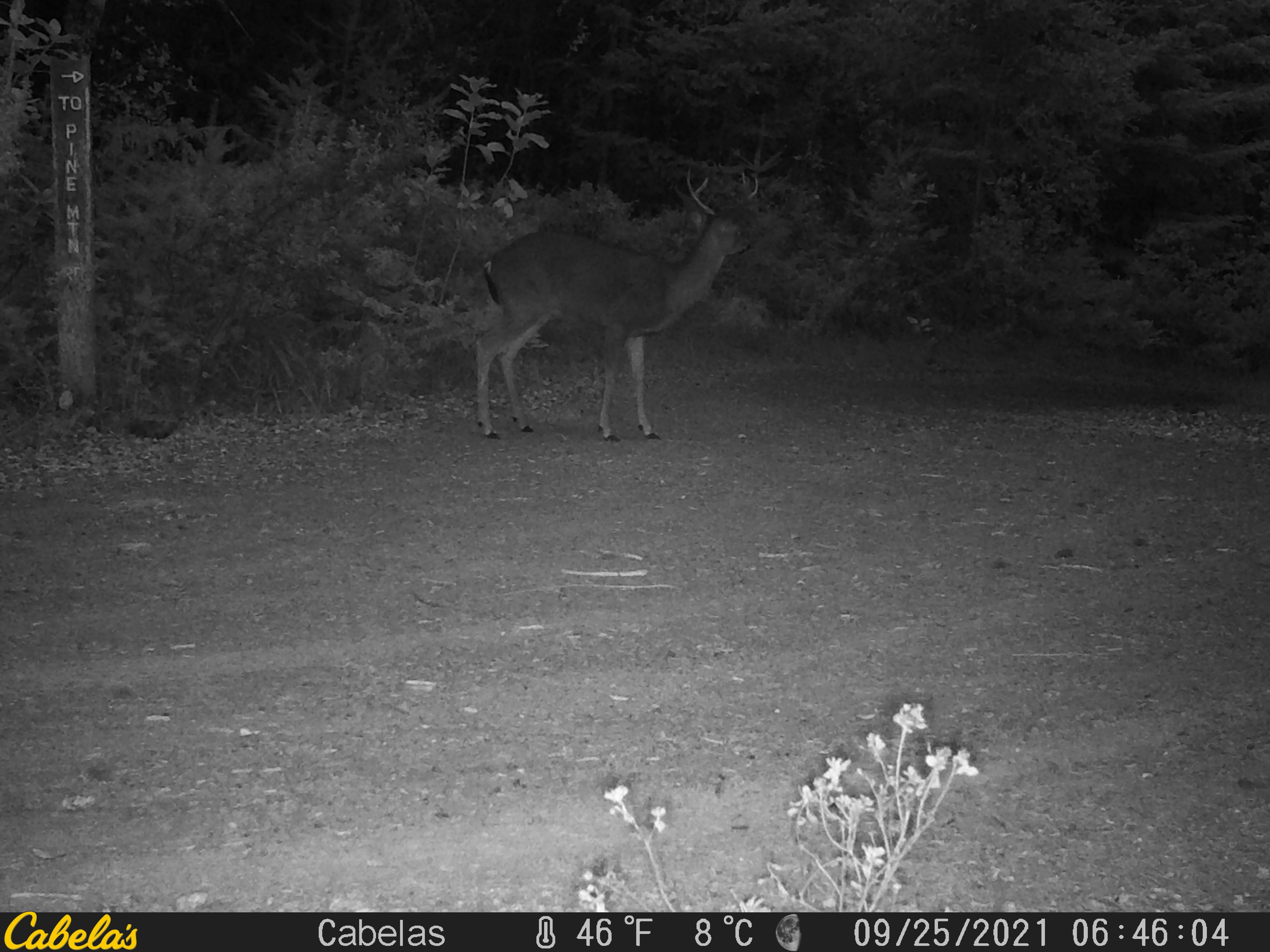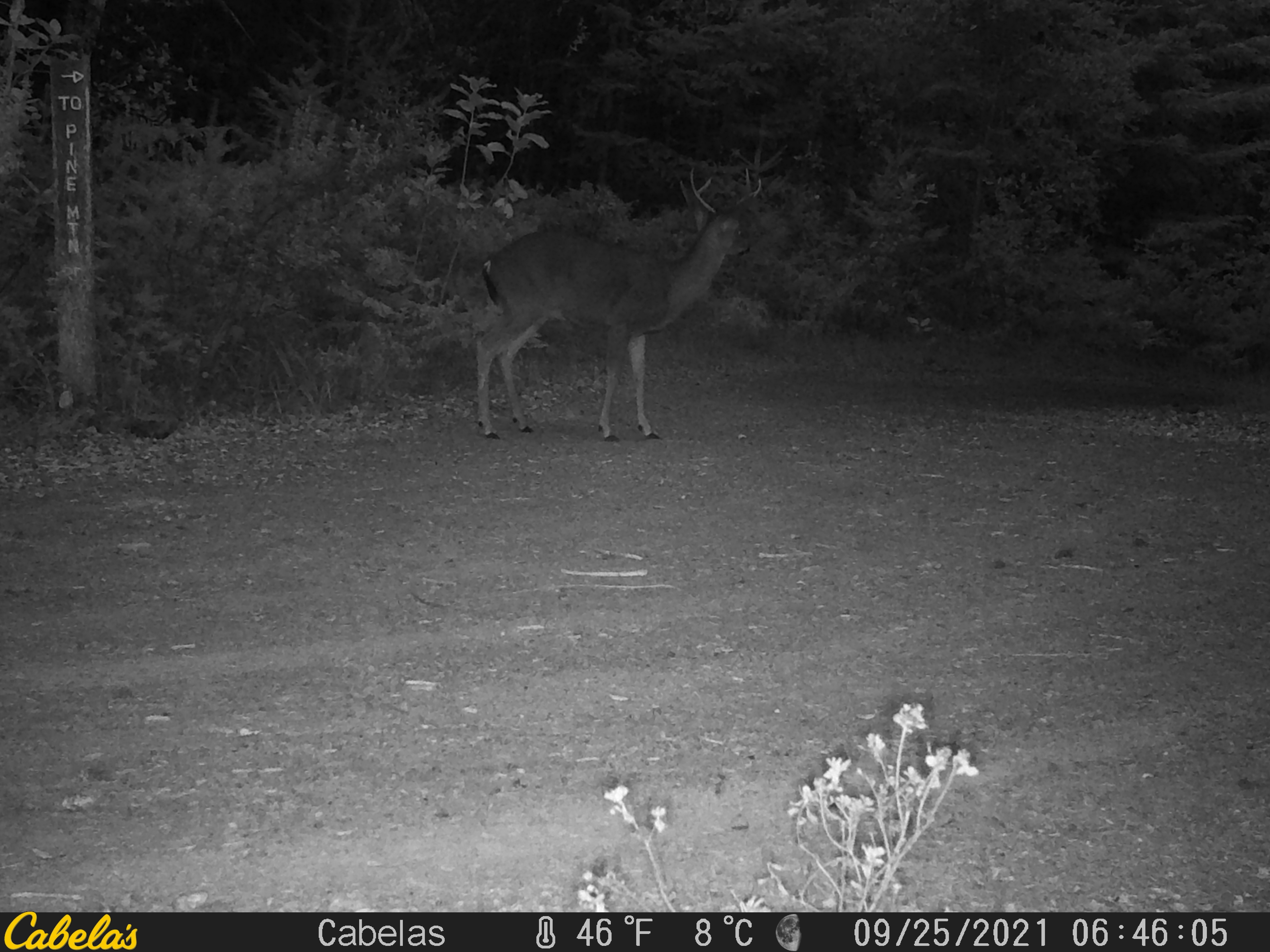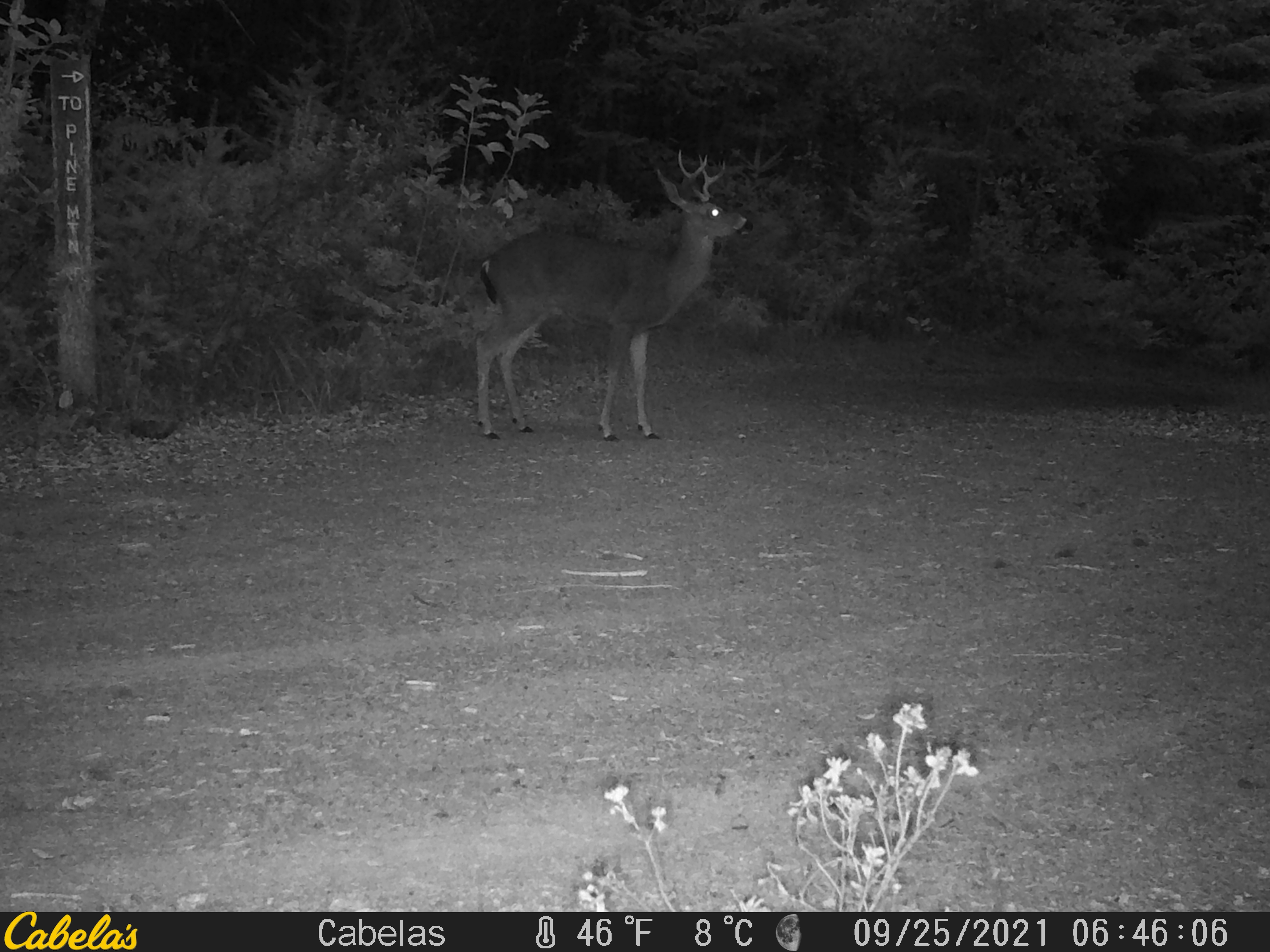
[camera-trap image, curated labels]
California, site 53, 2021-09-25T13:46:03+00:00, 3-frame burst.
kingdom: Animalia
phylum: Chordata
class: Mammalia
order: Artiodactyla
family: Cervidae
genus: Odocoileus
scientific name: Odocoileus hemionus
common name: mule deer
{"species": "mule deer (Odocoileus hemionus)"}